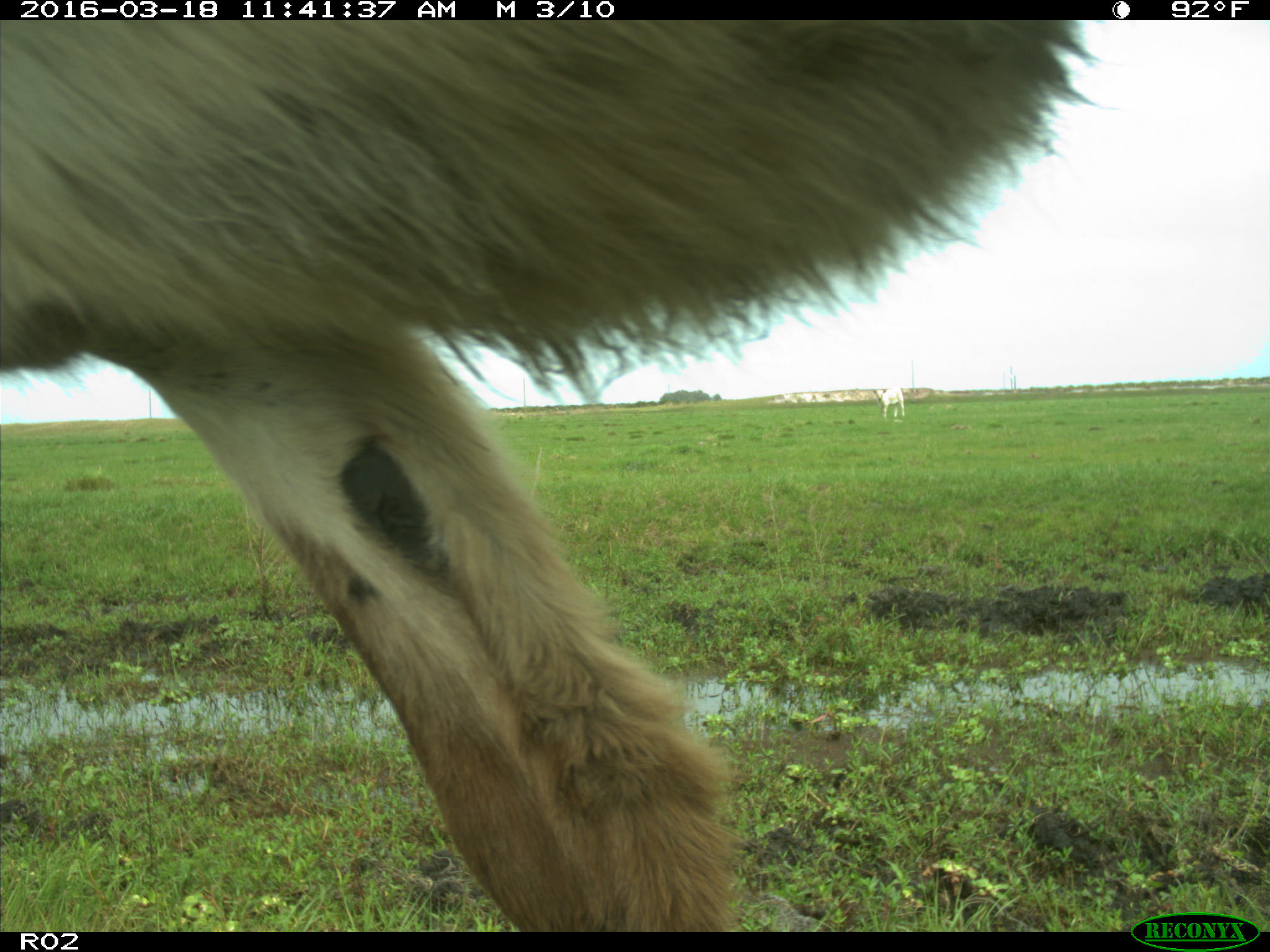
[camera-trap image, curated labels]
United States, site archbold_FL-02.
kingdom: Animalia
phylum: Chordata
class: Mammalia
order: Artiodactyla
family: Bovidae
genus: Bos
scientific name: Bos taurus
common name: domestic cow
Bos taurus (domestic cow).